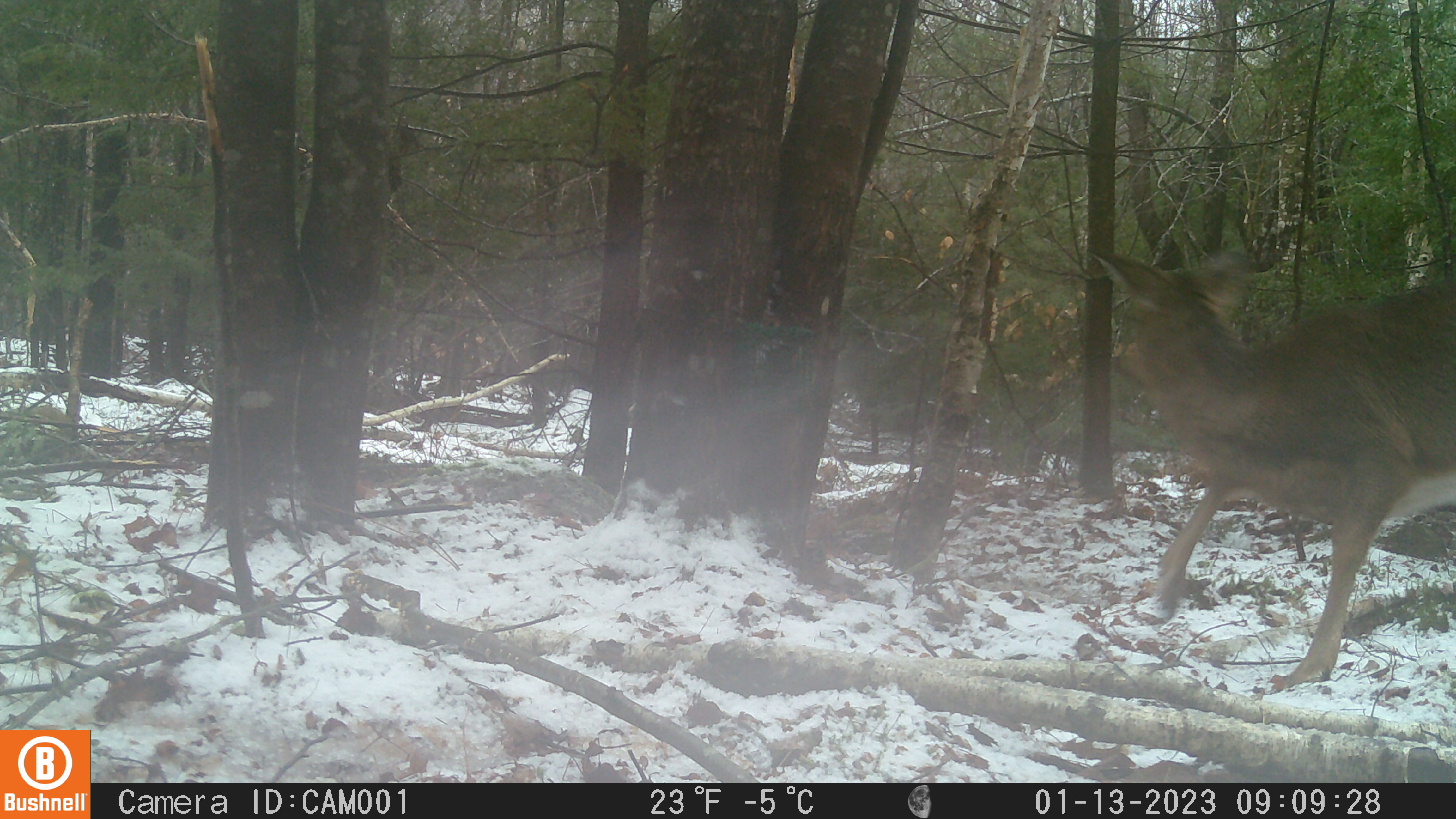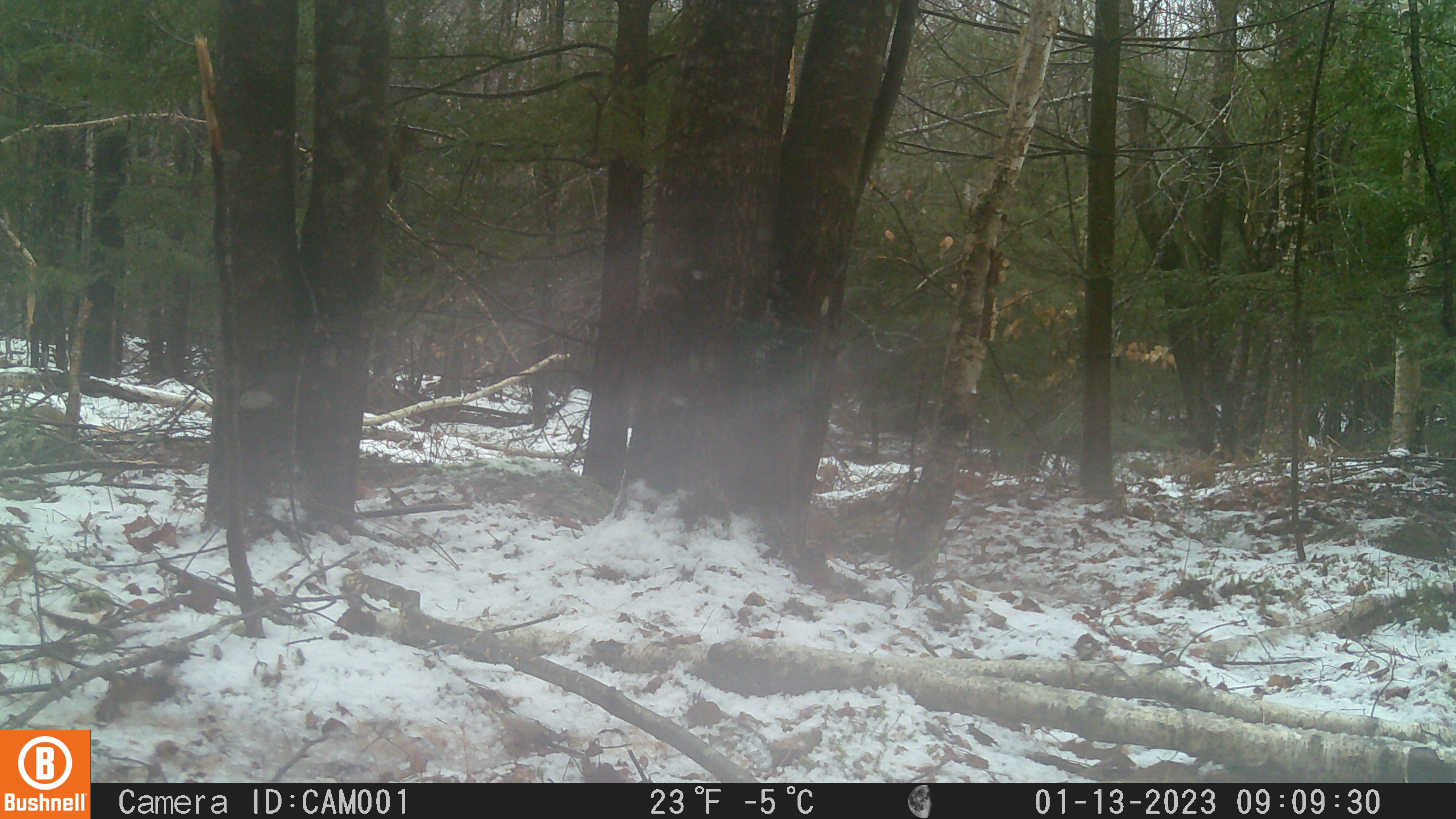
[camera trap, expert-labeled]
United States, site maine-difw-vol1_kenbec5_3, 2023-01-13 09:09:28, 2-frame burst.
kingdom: Animalia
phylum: Chordata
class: Mammalia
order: Artiodactyla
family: Cervidae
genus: Odocoileus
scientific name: Odocoileus virginianus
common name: white-tailed deer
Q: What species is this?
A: White-tailed deer (Odocoileus virginianus).